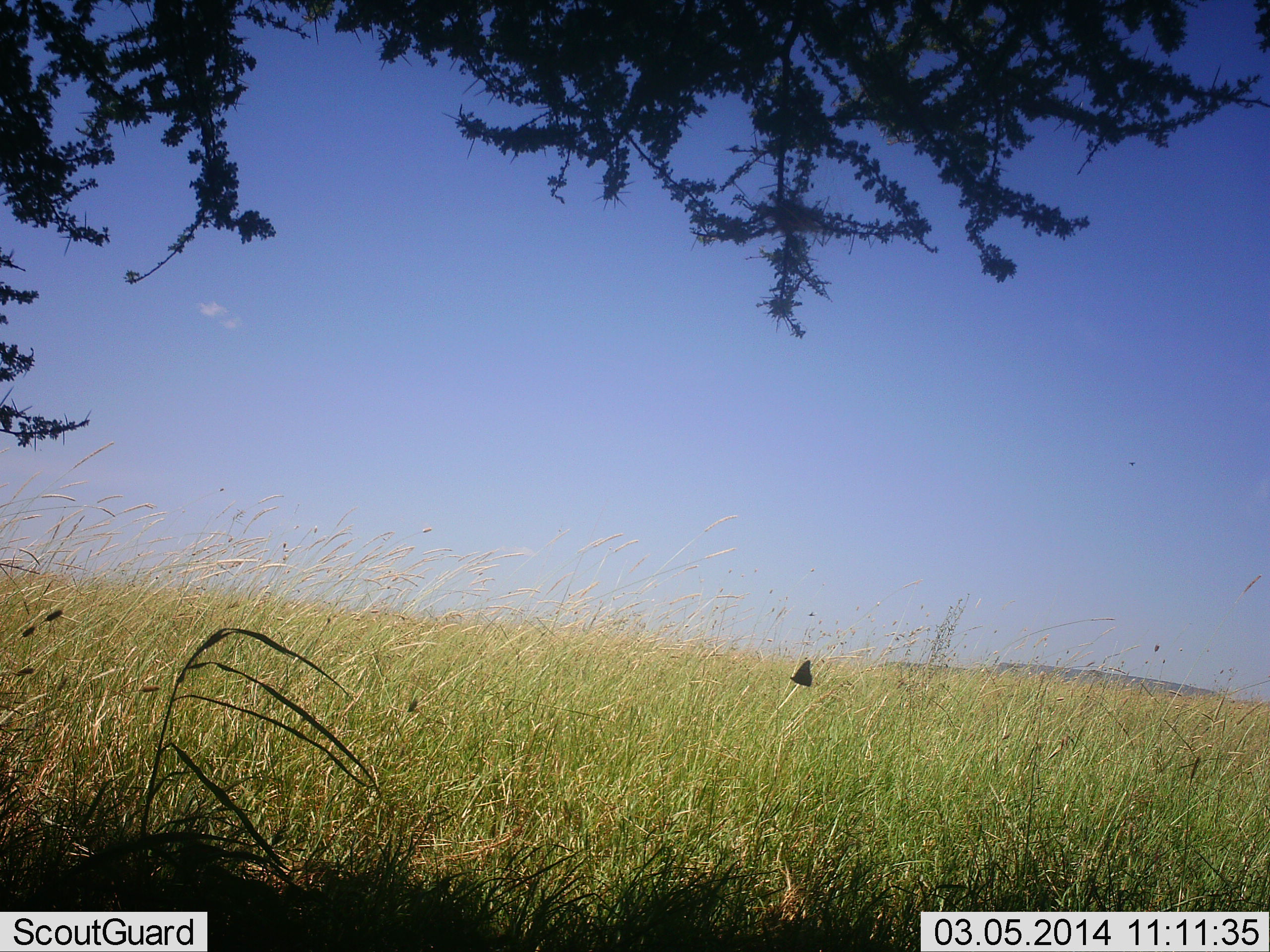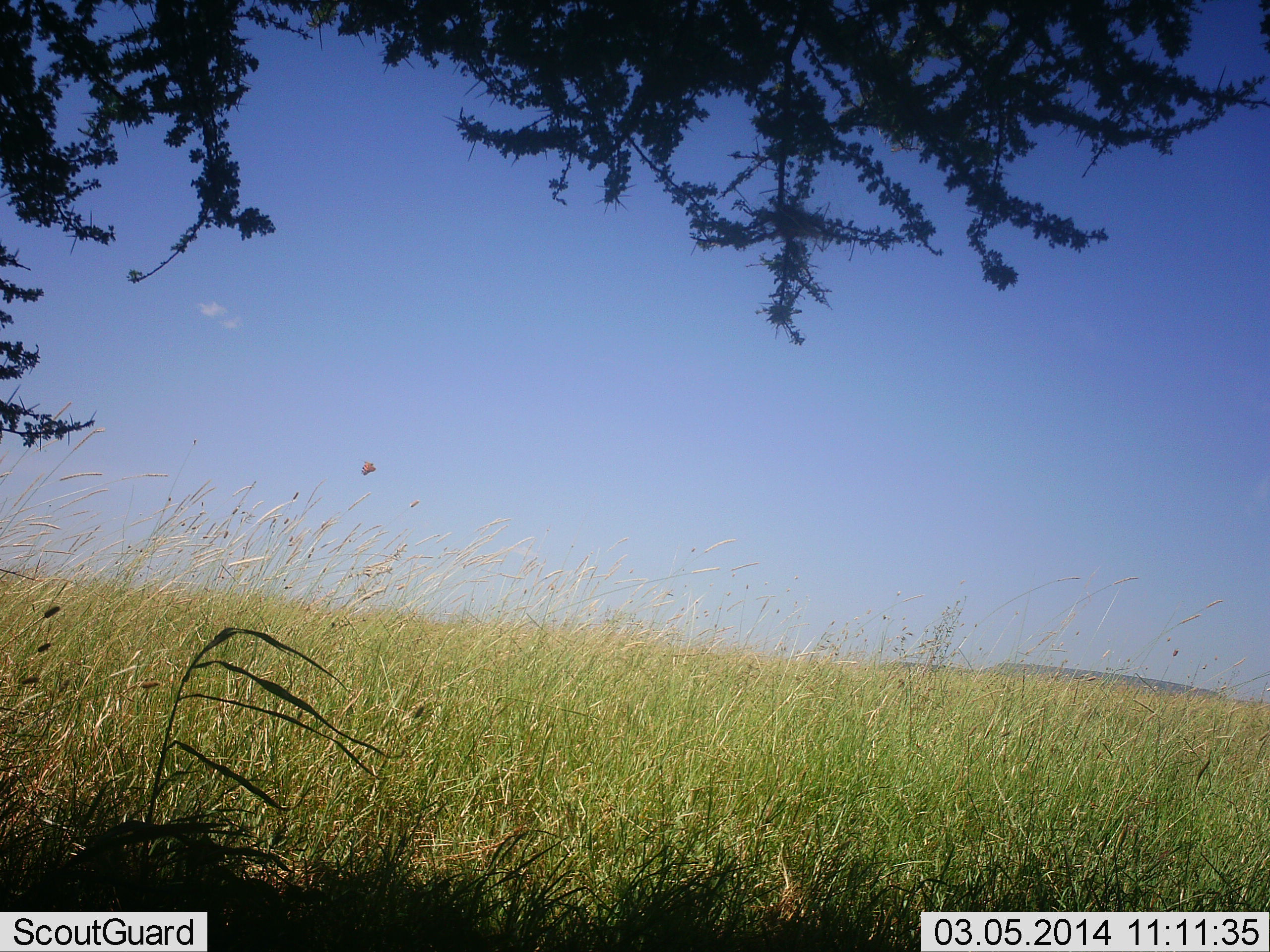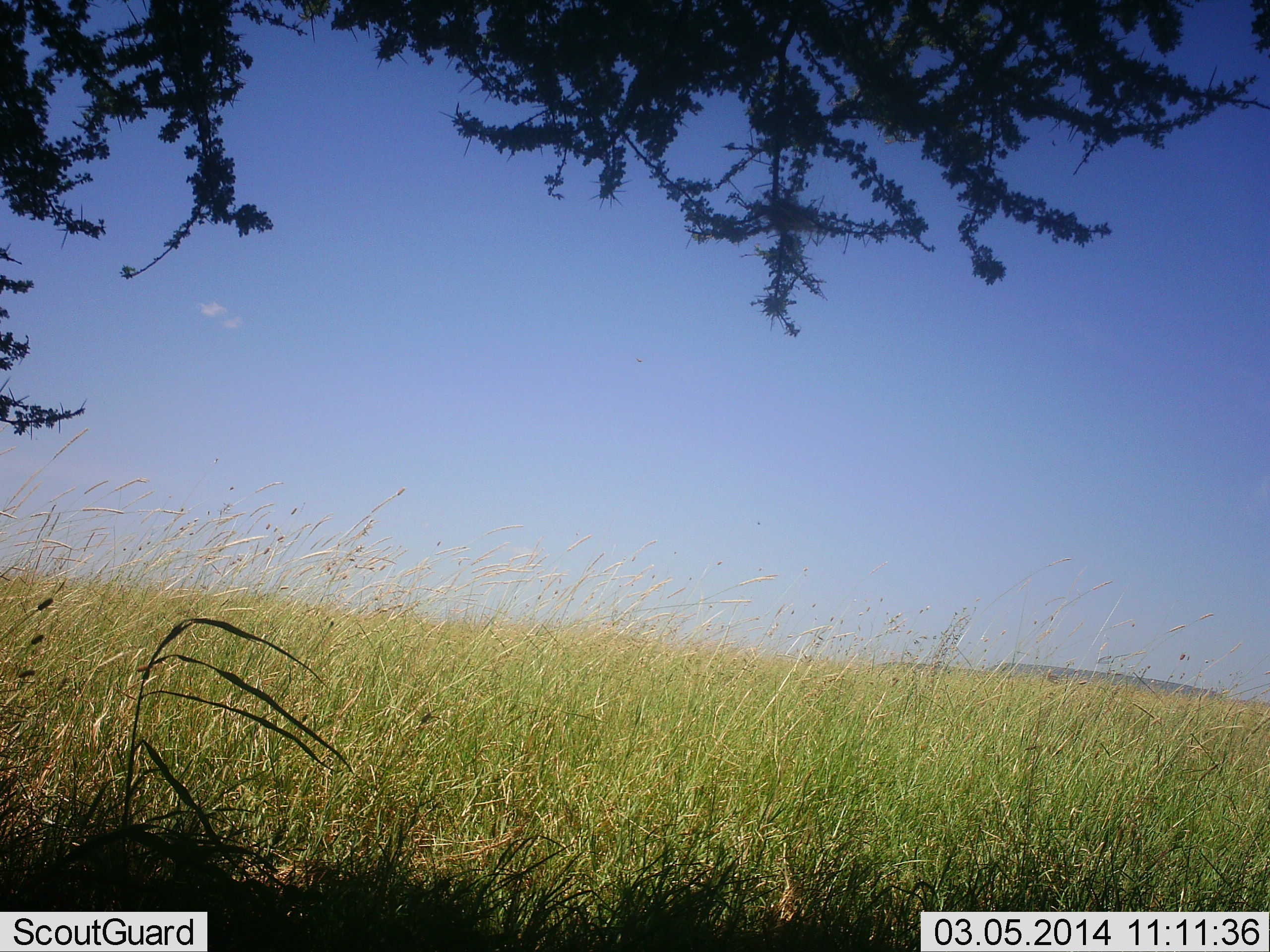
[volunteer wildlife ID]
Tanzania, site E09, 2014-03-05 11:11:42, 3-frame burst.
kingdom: Animalia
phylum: Arthropoda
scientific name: Arthropoda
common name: arthropods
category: insectspider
Insectspider (arthropods) (Arthropoda), count 1. Behavior (volunteer vote fractions): standing 0%, resting 0%, moving 100%, interacting 0%. Young present (vote fraction): 0%. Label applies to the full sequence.